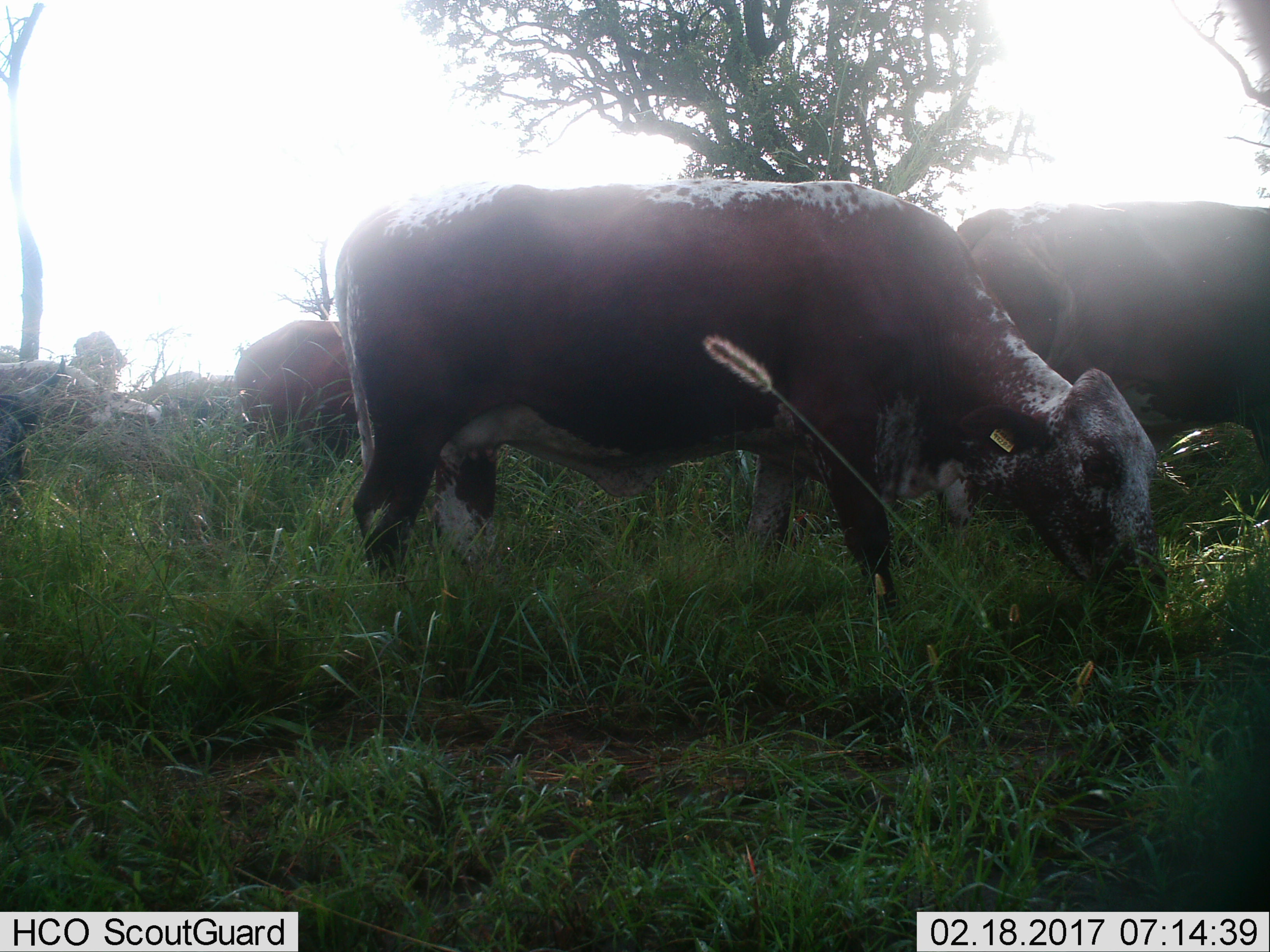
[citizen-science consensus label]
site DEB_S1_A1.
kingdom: Animalia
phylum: Chordata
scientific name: Vertebrata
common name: domestic animal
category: domesticanimal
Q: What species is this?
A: Domesticanimal (domestic animal) (Vertebrata).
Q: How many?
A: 4.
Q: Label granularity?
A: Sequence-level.